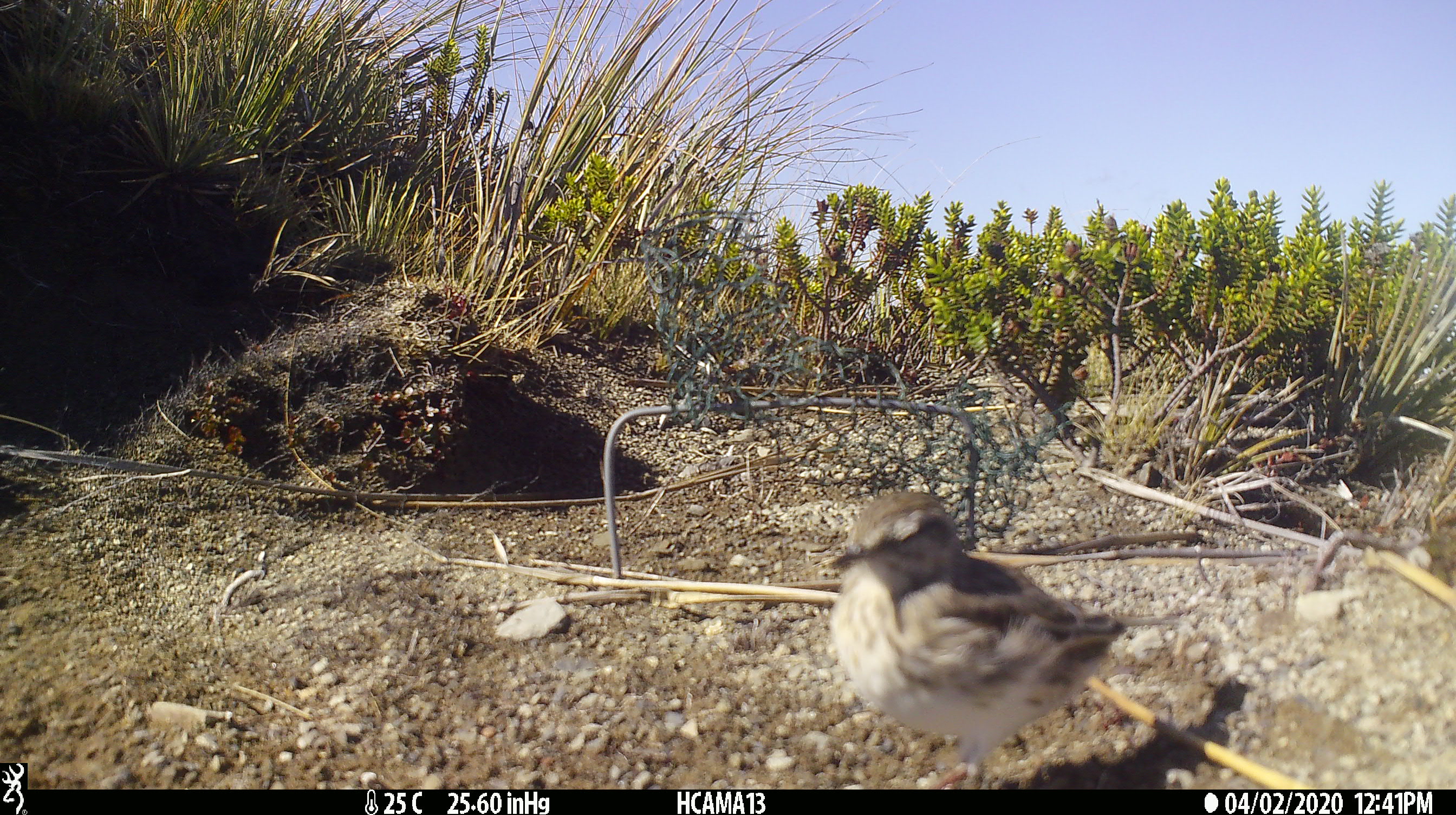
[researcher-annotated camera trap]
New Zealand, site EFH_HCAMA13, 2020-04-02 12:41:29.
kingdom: Animalia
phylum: Chordata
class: Aves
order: Passeriformes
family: Motacillidae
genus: Anthus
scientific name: Anthus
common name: pipit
Pipit (Anthus).